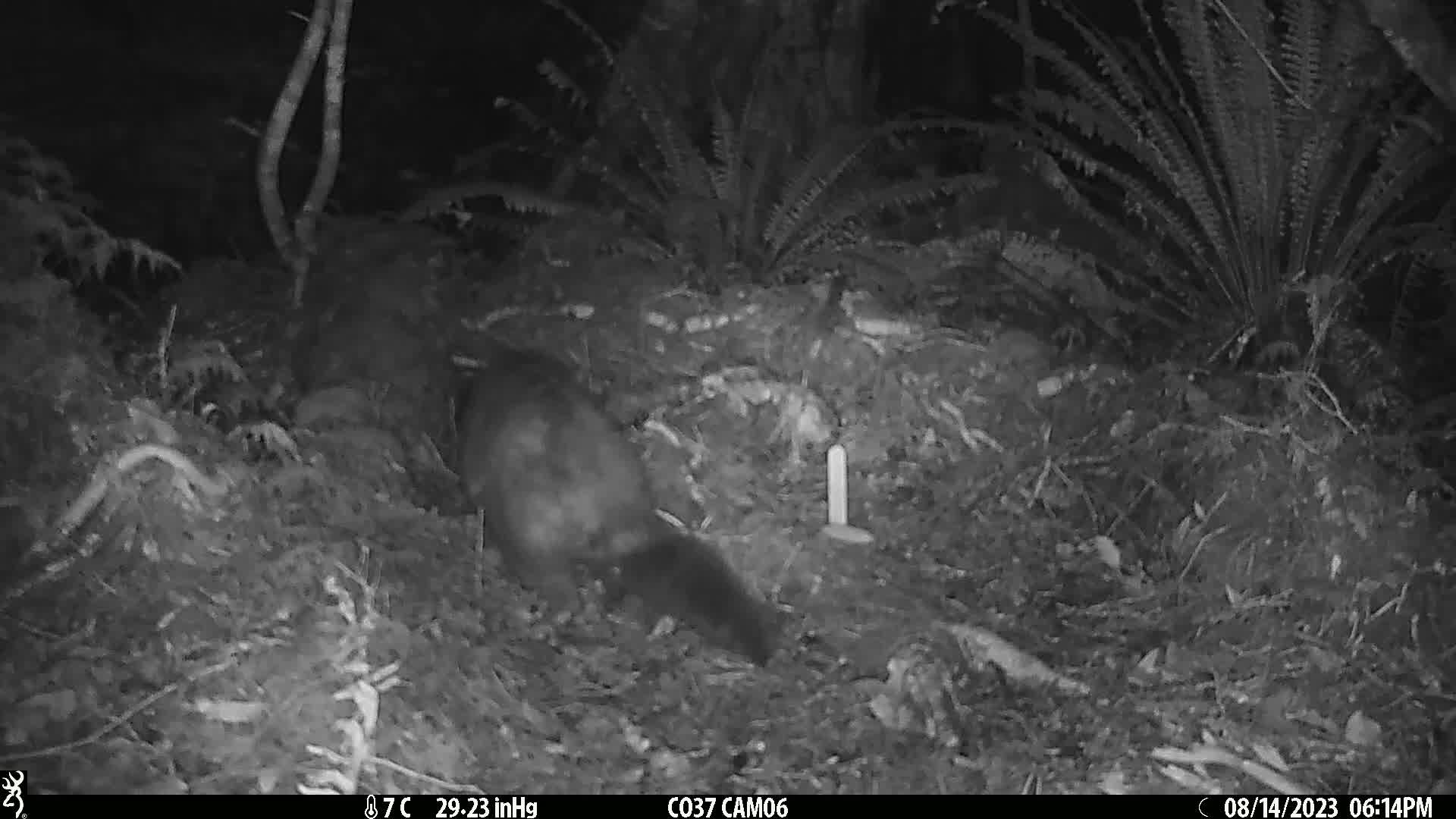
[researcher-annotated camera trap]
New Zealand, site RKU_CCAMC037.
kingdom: Animalia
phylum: Chordata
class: Mammalia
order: Diprotodontia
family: Phalangeridae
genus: Trichosurus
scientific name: Trichosurus vulpecula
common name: common brushtail possum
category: possum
Possum (common brushtail possum) (Trichosurus vulpecula).